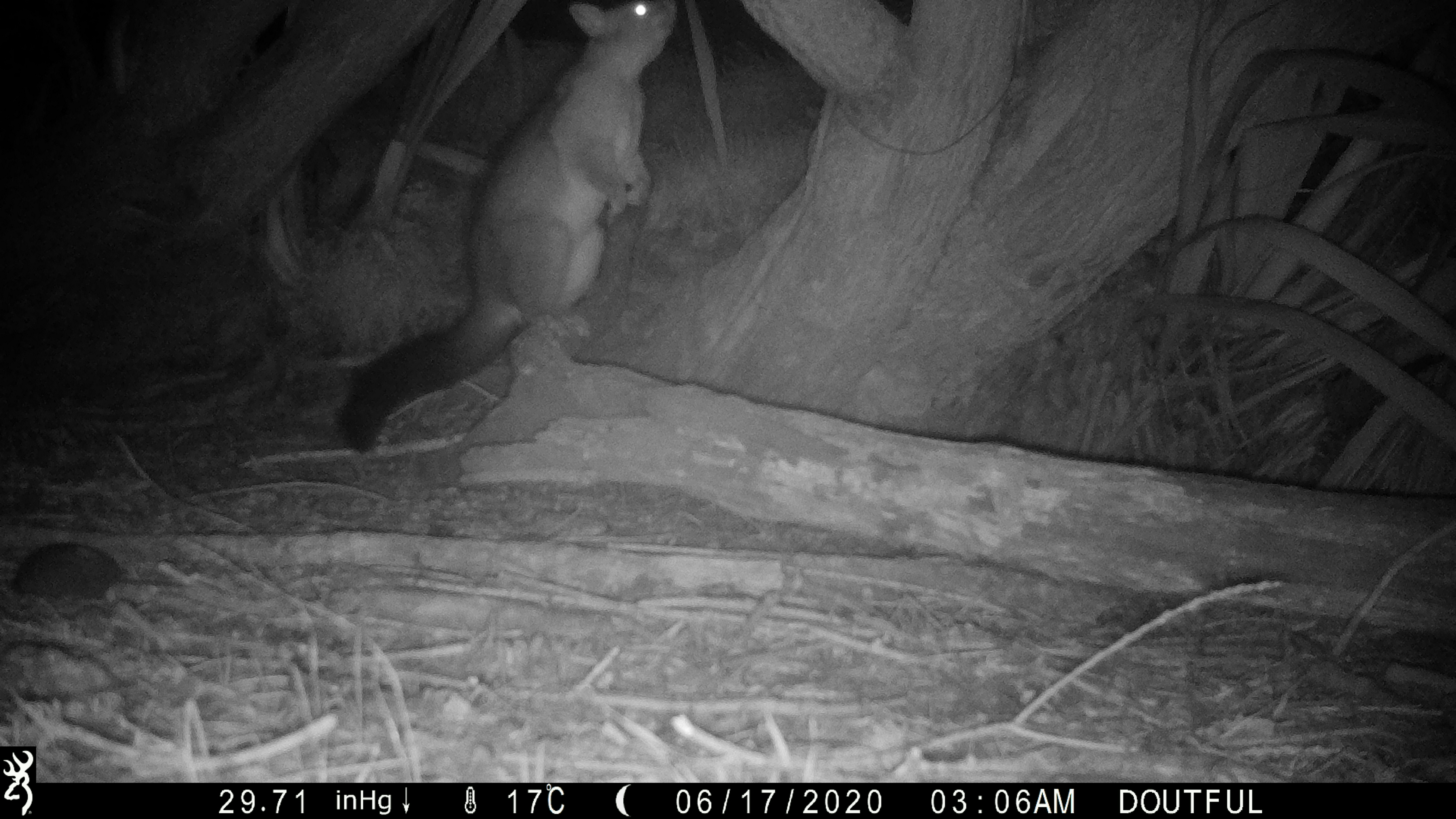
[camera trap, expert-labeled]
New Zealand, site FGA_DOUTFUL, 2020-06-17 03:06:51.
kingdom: Animalia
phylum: Chordata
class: Mammalia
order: Diprotodontia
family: Phalangeridae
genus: Trichosurus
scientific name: Trichosurus vulpecula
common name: common brushtail possum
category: possum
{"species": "possum (common brushtail possum) (Trichosurus vulpecula)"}